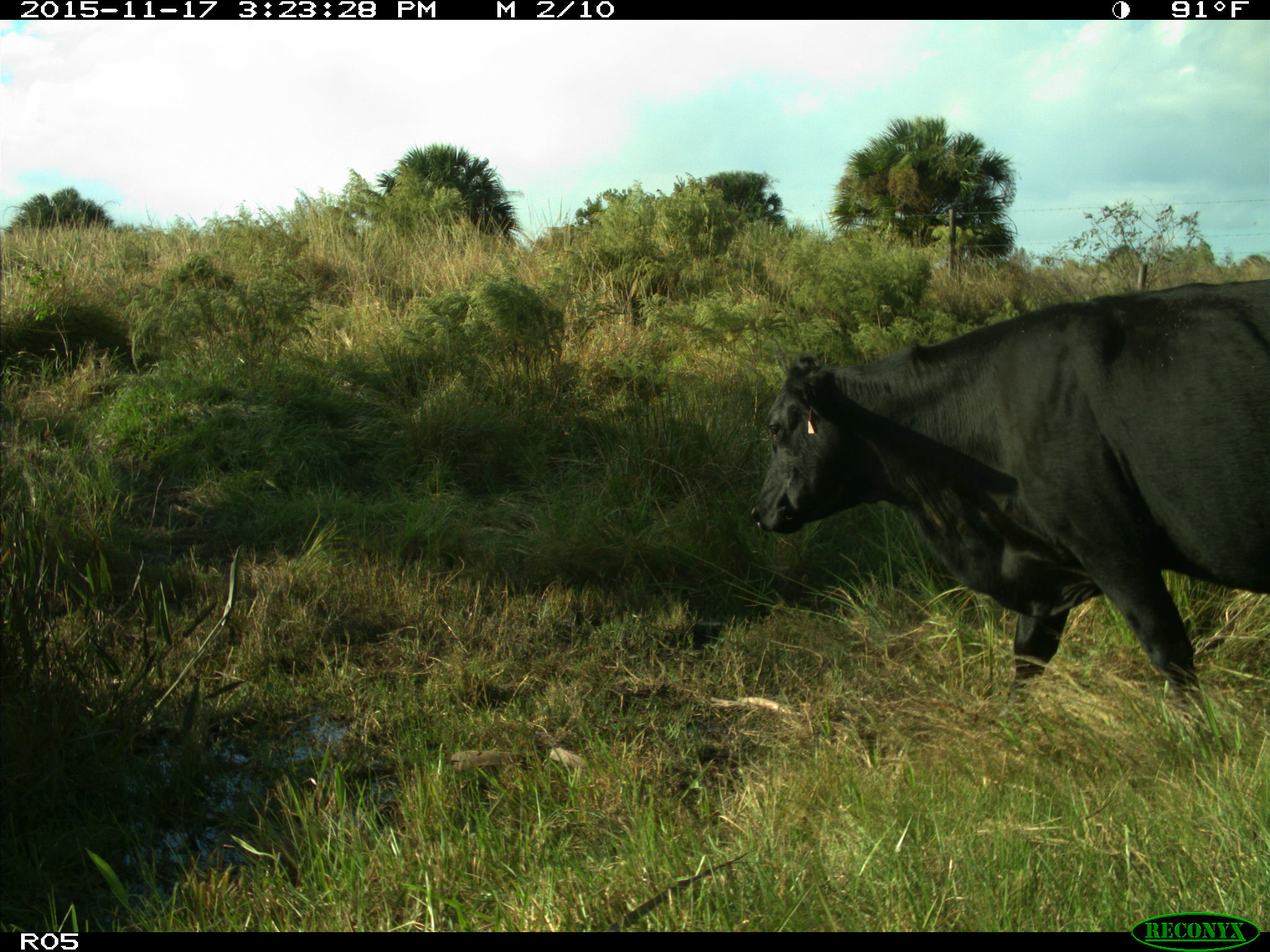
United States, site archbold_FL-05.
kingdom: Animalia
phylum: Chordata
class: Mammalia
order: Artiodactyla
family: Bovidae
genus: Bos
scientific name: Bos taurus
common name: domestic cow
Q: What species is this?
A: Bos taurus (domestic cow).